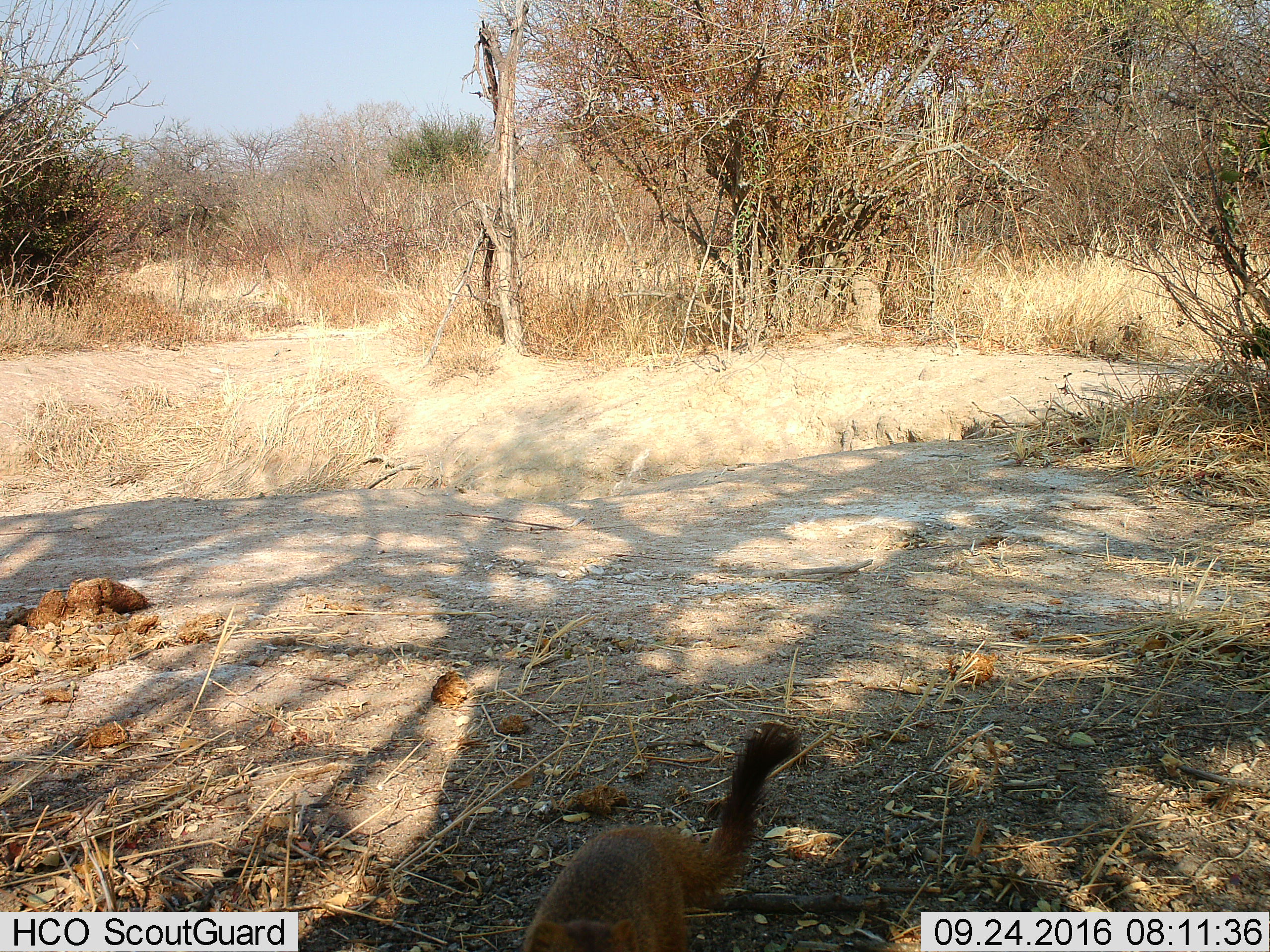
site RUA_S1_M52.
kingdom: Animalia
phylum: Chordata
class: Mammalia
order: Carnivora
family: Herpestidae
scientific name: Herpestidae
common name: mongoose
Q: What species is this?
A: Mongoose (Herpestidae).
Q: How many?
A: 1.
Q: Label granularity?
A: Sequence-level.